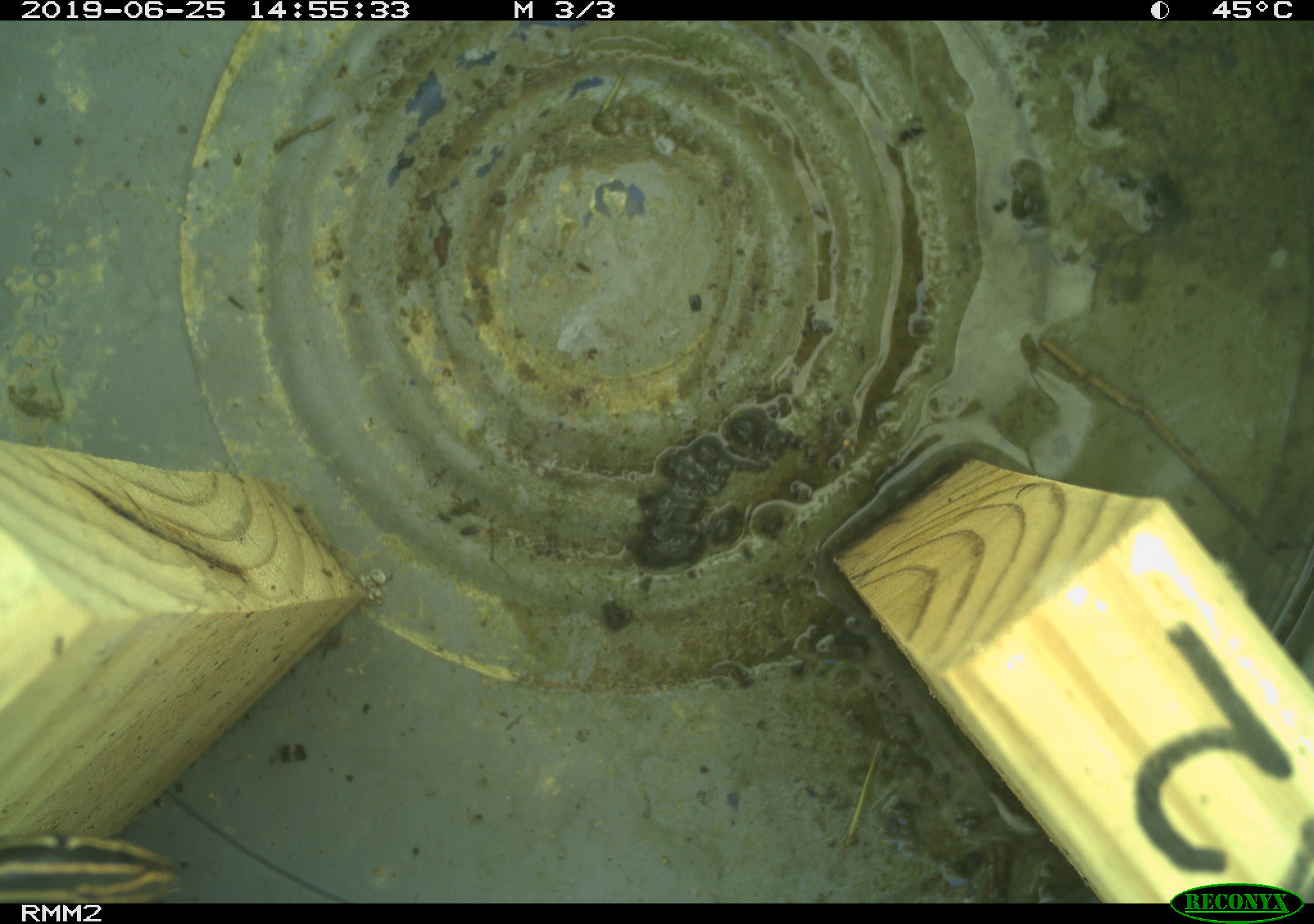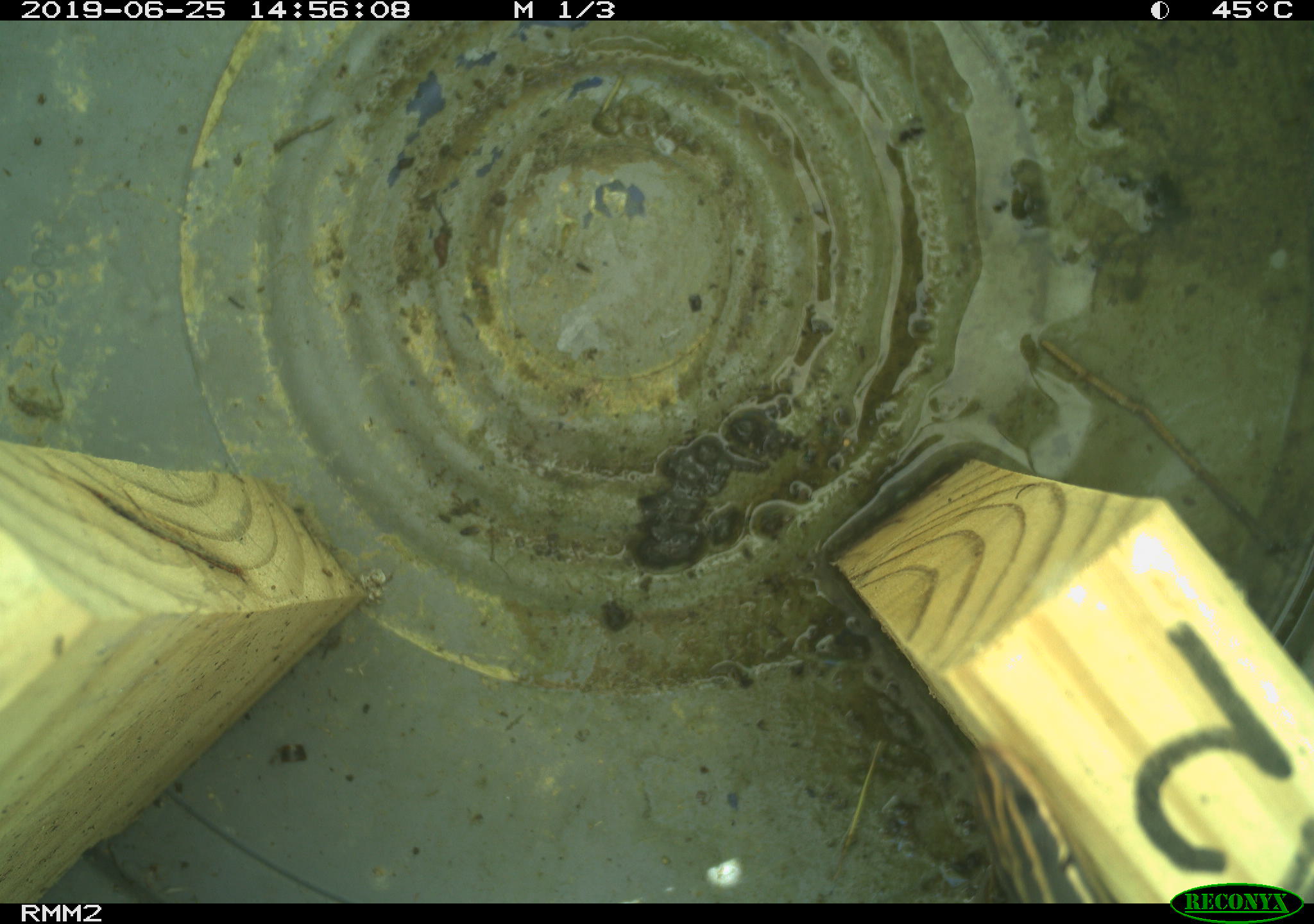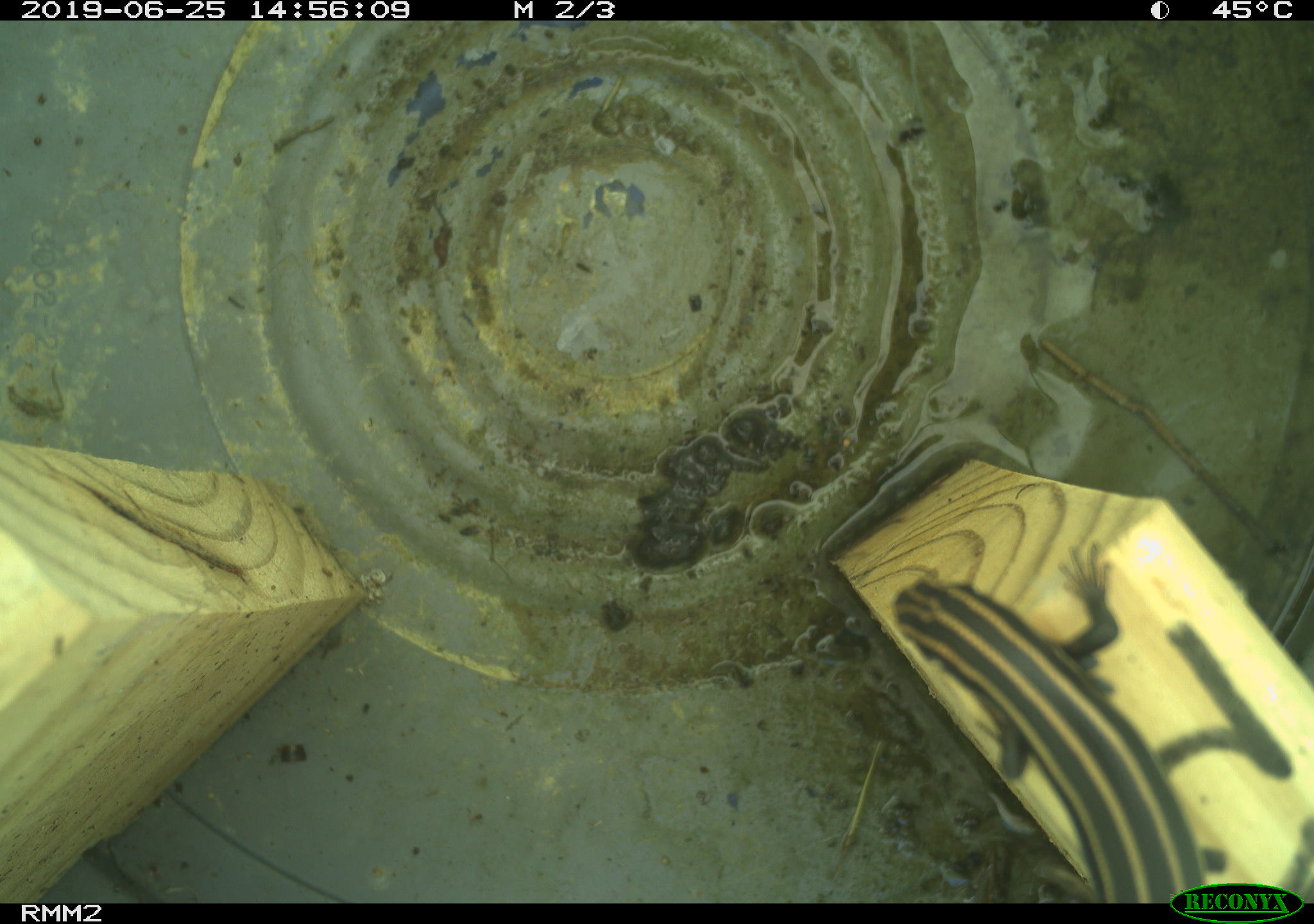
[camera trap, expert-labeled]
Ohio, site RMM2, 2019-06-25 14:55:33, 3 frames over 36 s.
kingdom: Animalia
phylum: Chordata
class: Reptilia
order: Squamata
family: Scincidae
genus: Plestiodon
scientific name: Plestiodon fasciatus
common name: common five-lined skink